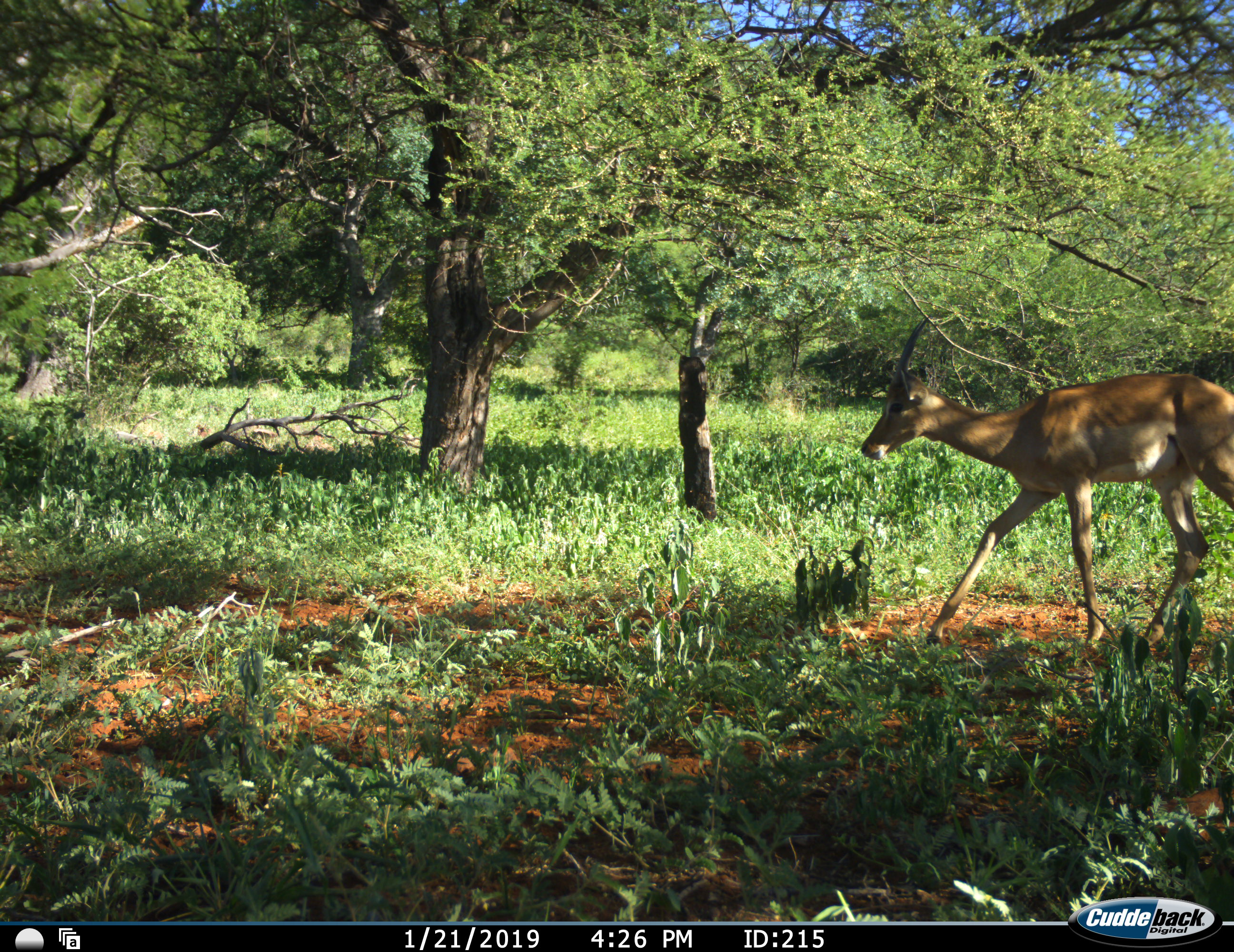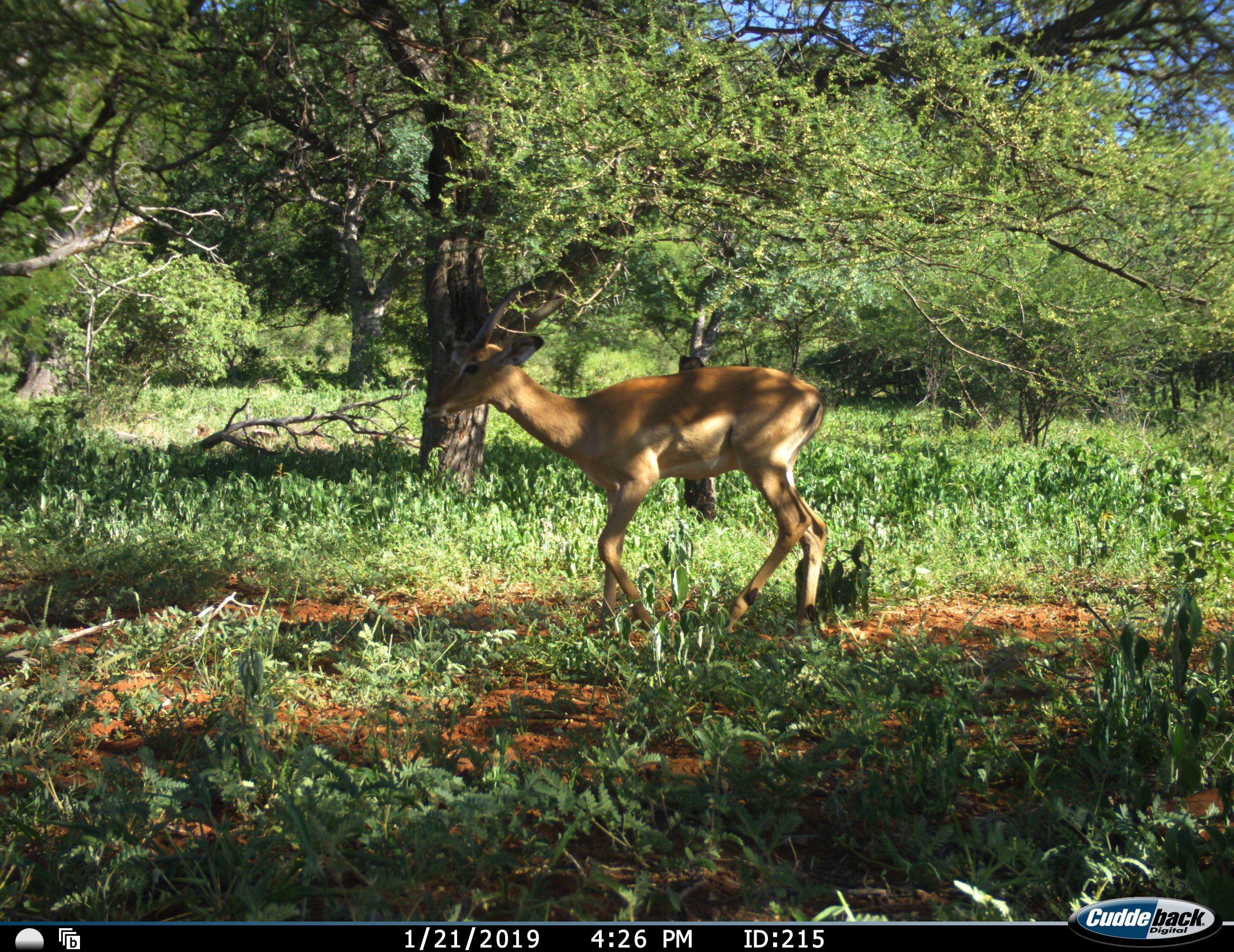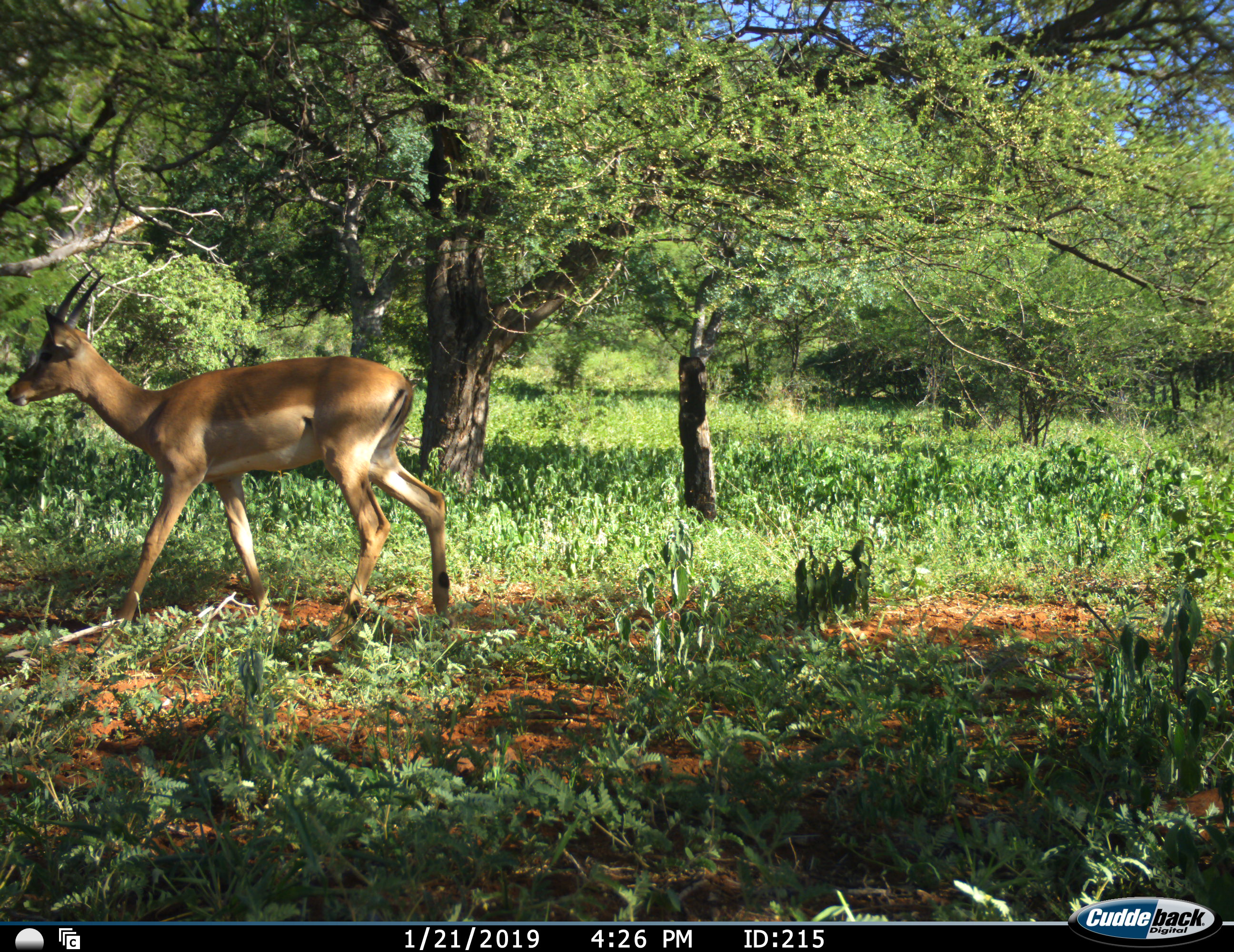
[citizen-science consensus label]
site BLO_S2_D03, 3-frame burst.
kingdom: Animalia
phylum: Chordata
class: Mammalia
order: Artiodactyla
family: Bovidae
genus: Aepyceros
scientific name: Aepyceros melampus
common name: impala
Impala (Aepyceros melampus), count 1. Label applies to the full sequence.